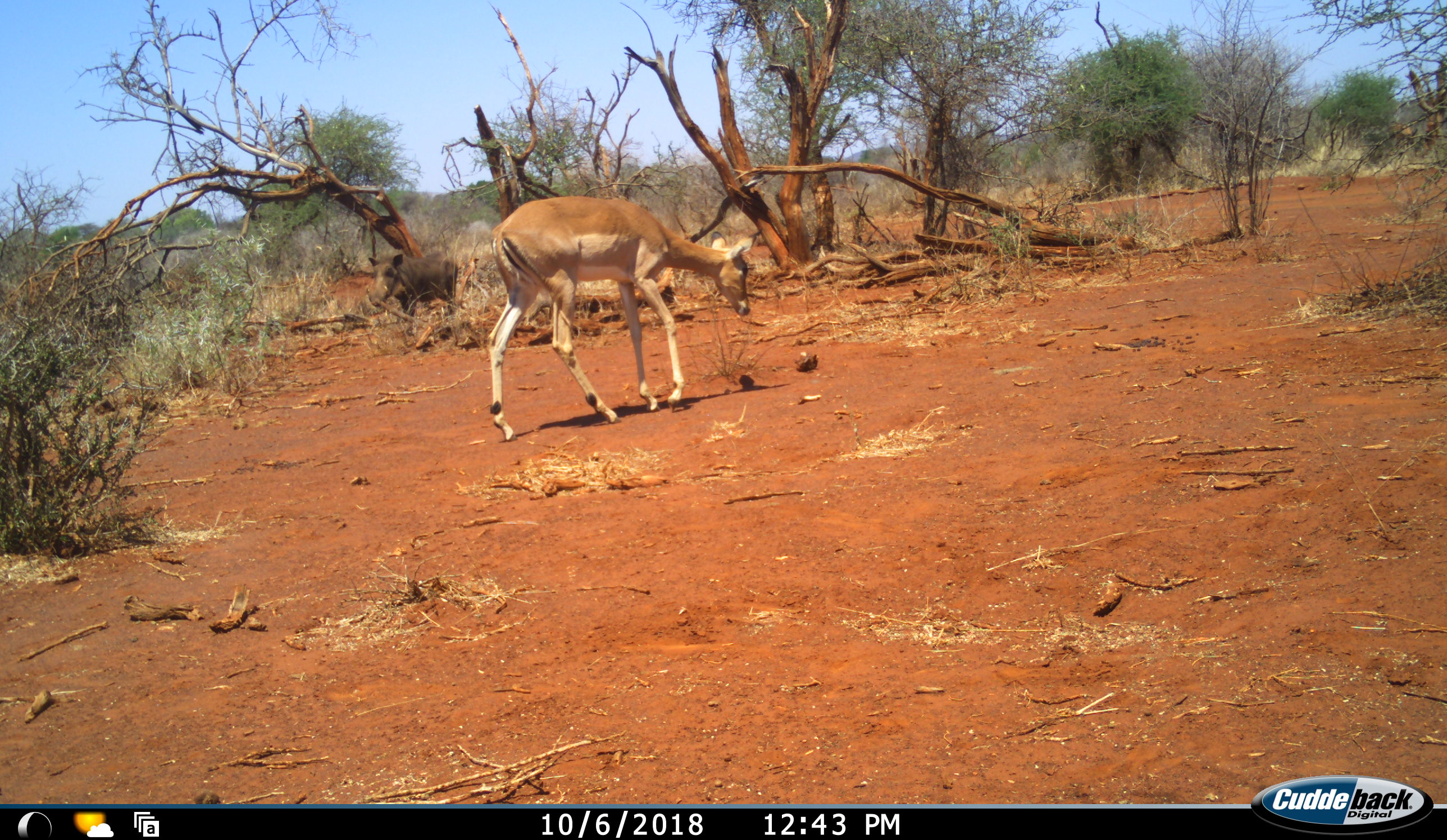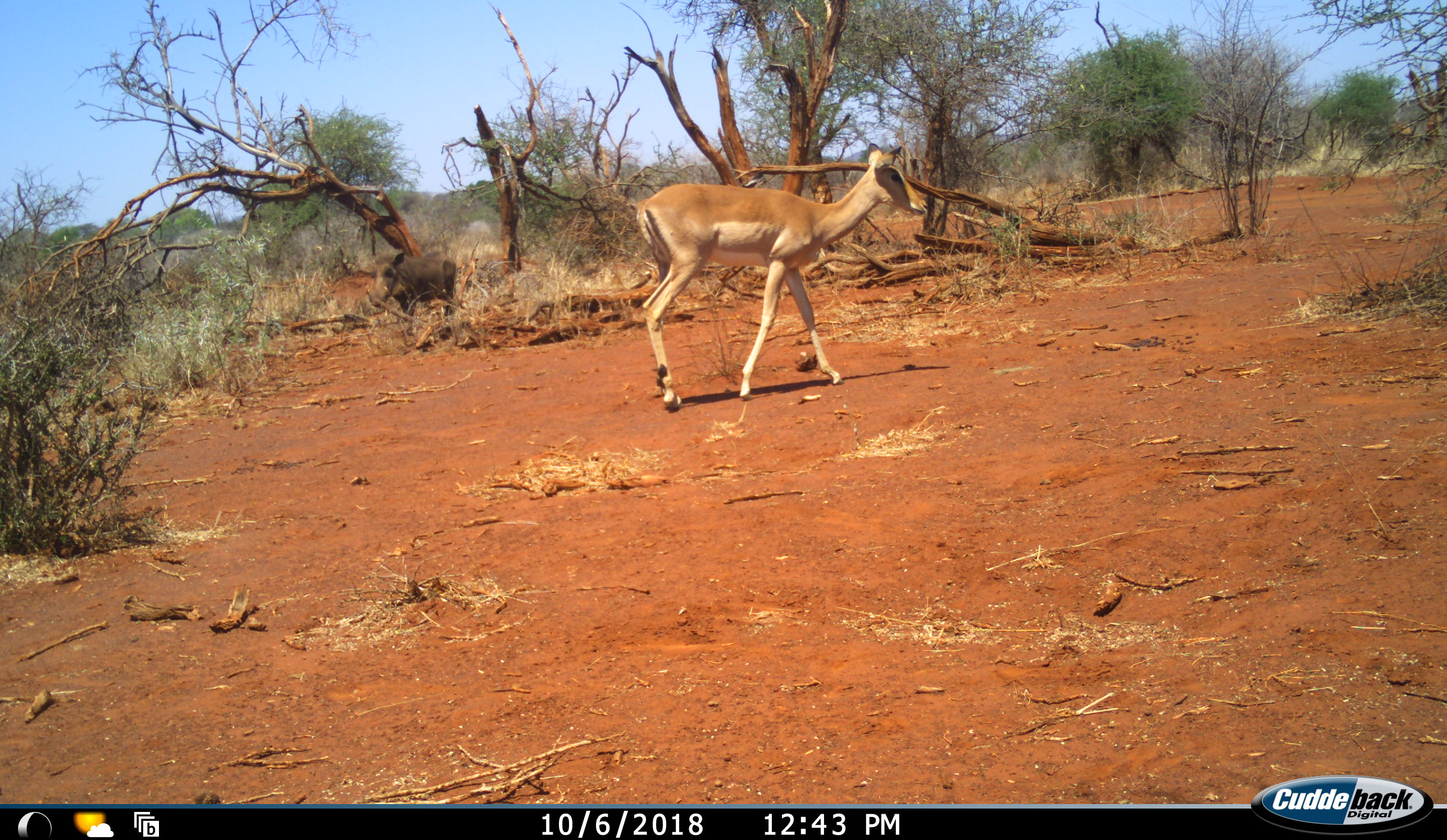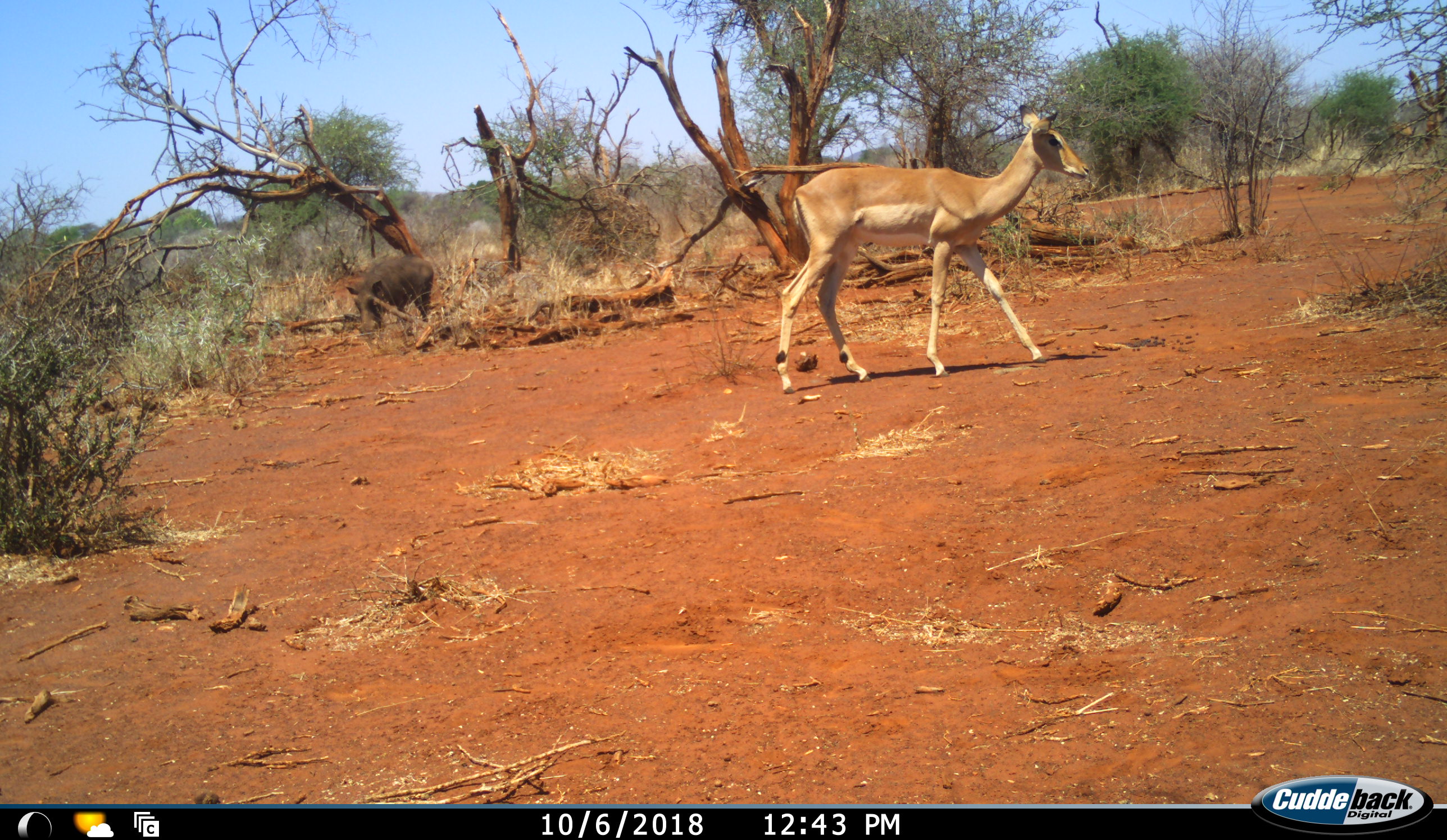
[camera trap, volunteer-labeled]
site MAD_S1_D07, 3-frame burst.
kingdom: Animalia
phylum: Chordata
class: Mammalia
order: Artiodactyla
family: Bovidae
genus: Aepyceros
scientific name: Aepyceros melampus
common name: impala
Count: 1.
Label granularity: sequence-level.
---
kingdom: Animalia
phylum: Chordata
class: Mammalia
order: Artiodactyla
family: Suidae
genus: Phacochoerus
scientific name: Phacochoerus africanus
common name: warthog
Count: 1.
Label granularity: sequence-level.